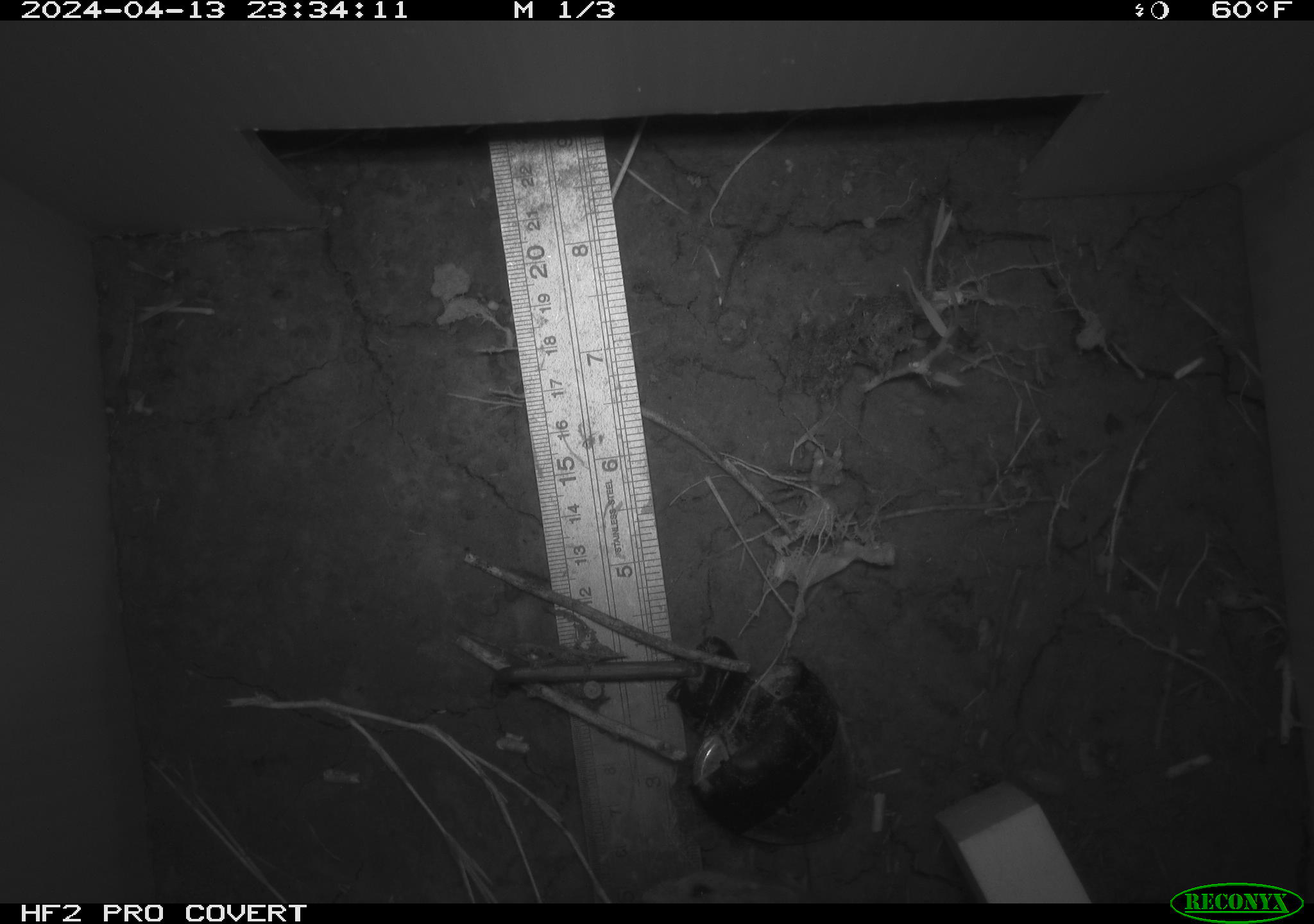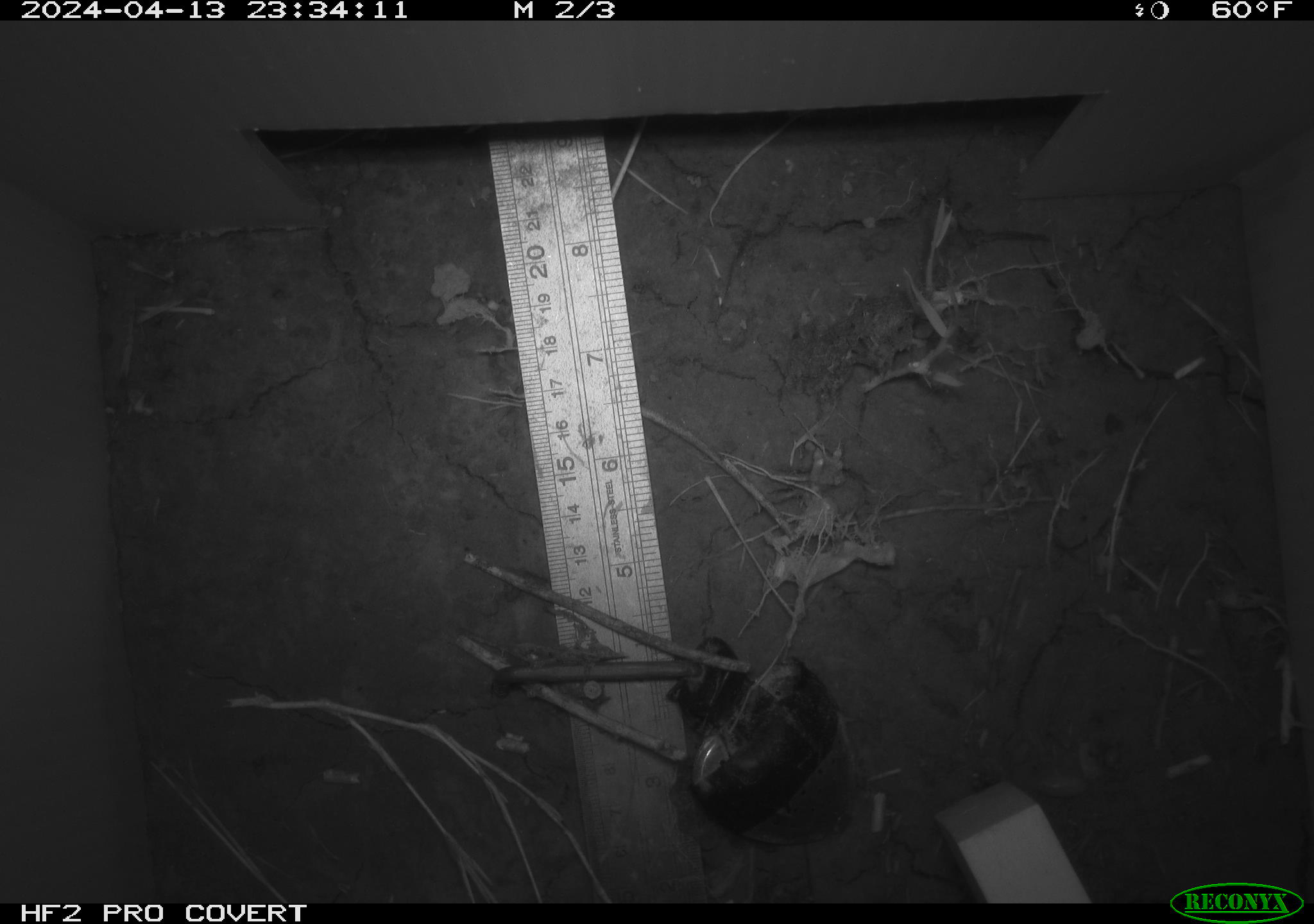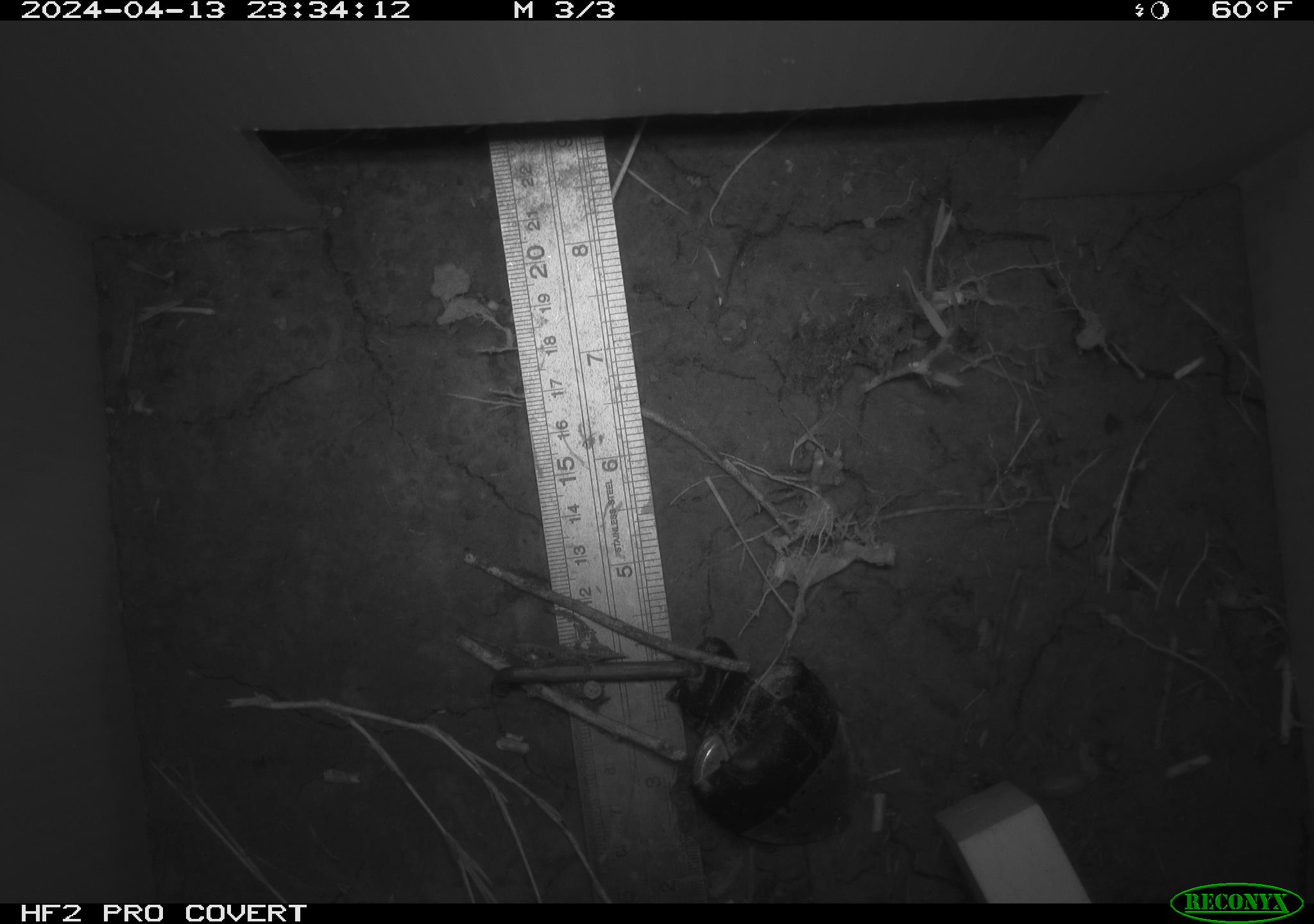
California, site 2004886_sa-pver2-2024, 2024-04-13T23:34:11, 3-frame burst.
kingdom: Animalia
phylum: Chordata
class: Mammalia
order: Rodentia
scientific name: Rodentia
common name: mouse species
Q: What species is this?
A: Mouse species (Rodentia).